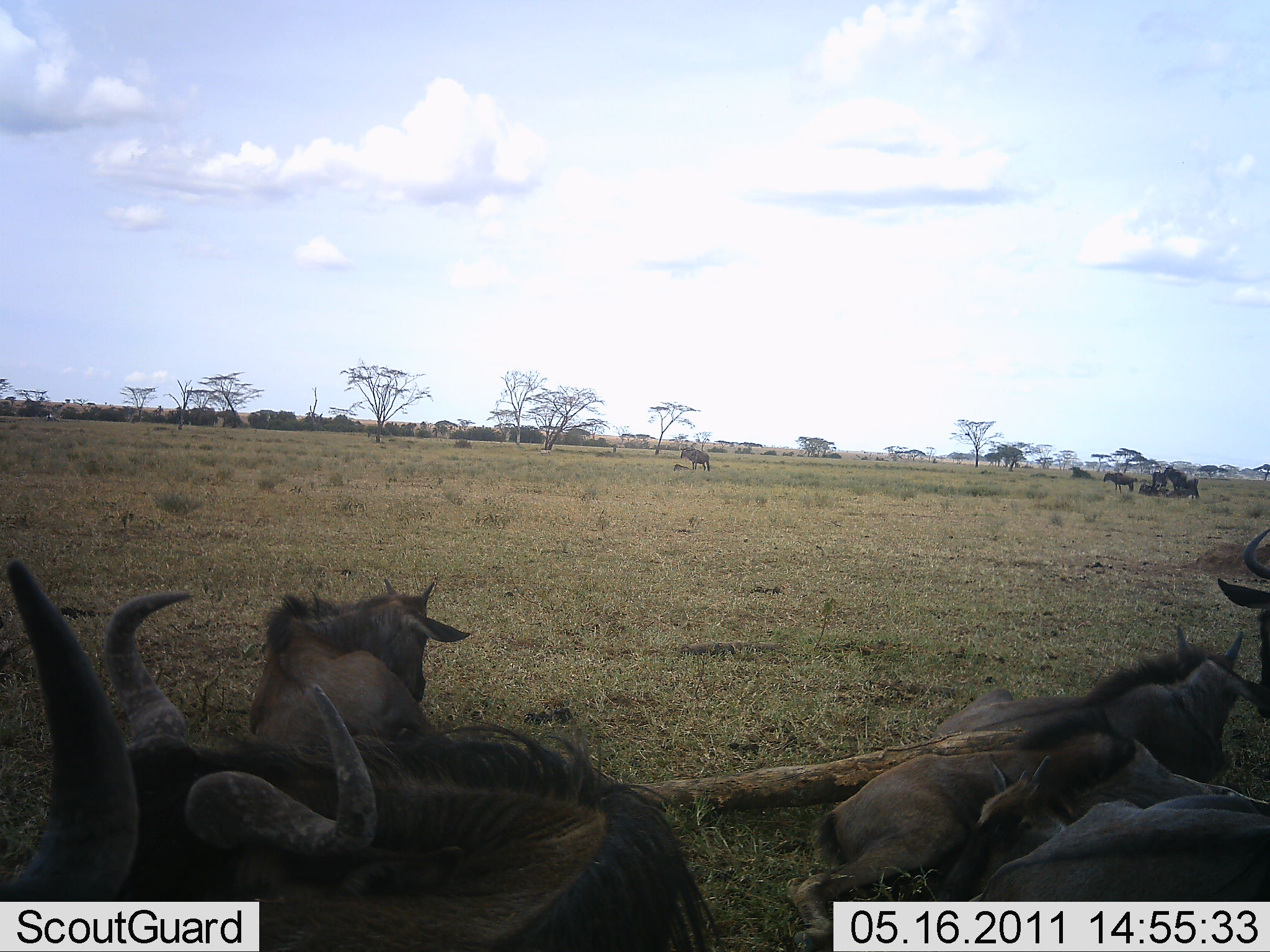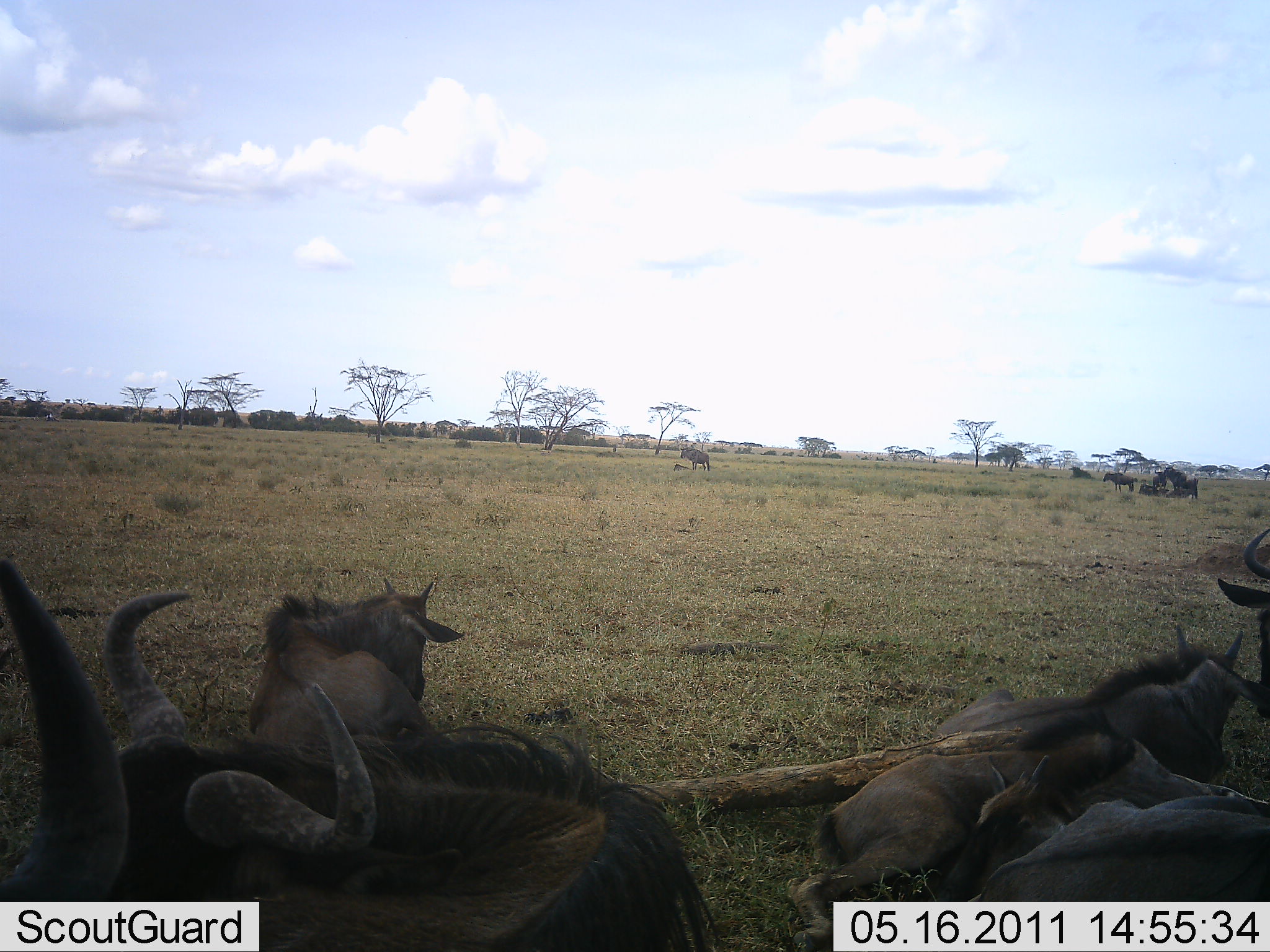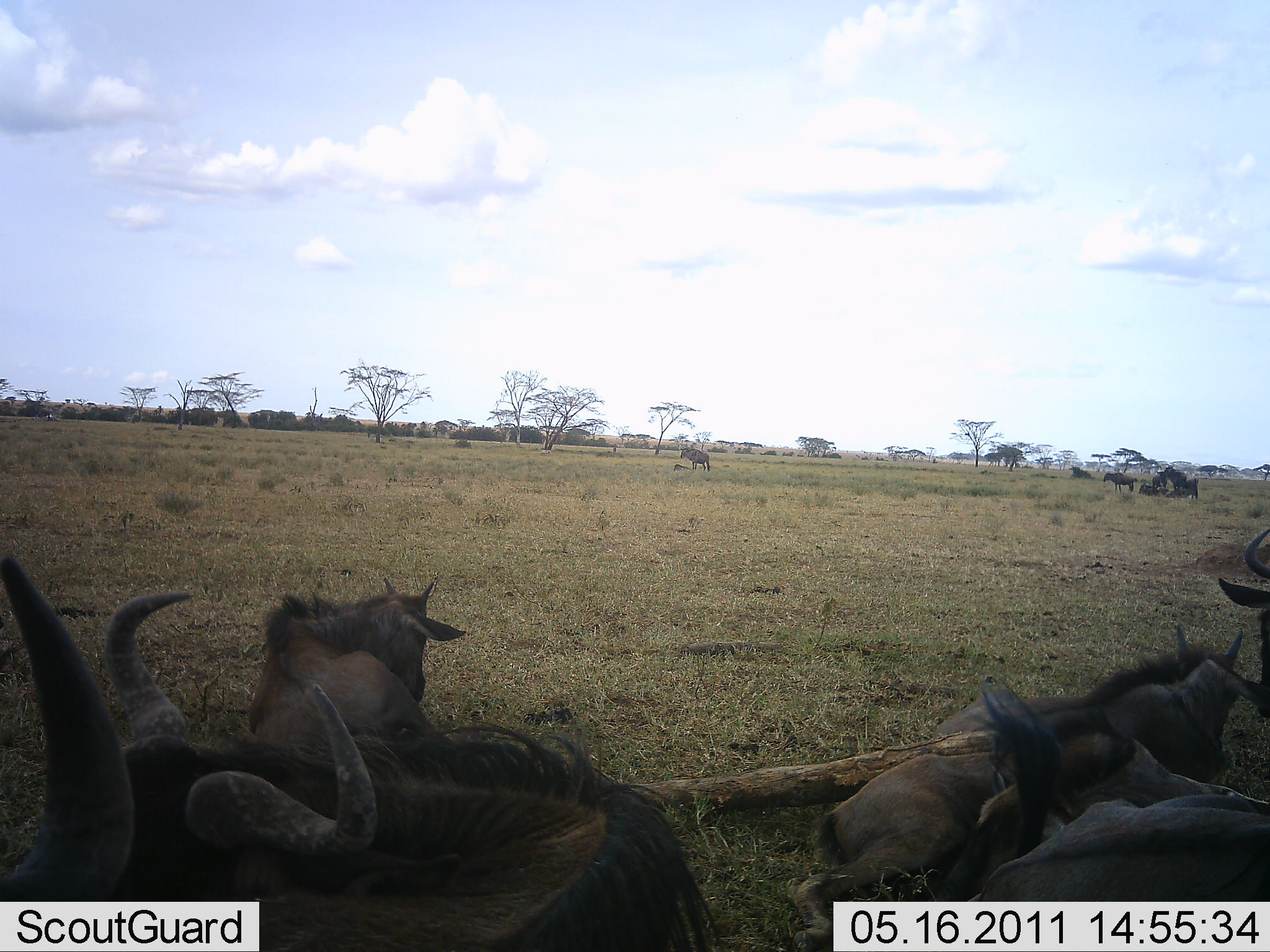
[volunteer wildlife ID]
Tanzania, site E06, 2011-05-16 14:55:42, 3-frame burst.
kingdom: Animalia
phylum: Chordata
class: Mammalia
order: Artiodactyla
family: Bovidae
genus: Connochaetes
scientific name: Connochaetes taurinus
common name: blue wildebeest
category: wildebeest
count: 10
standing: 23%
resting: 100%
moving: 0%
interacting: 0%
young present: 8%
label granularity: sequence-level